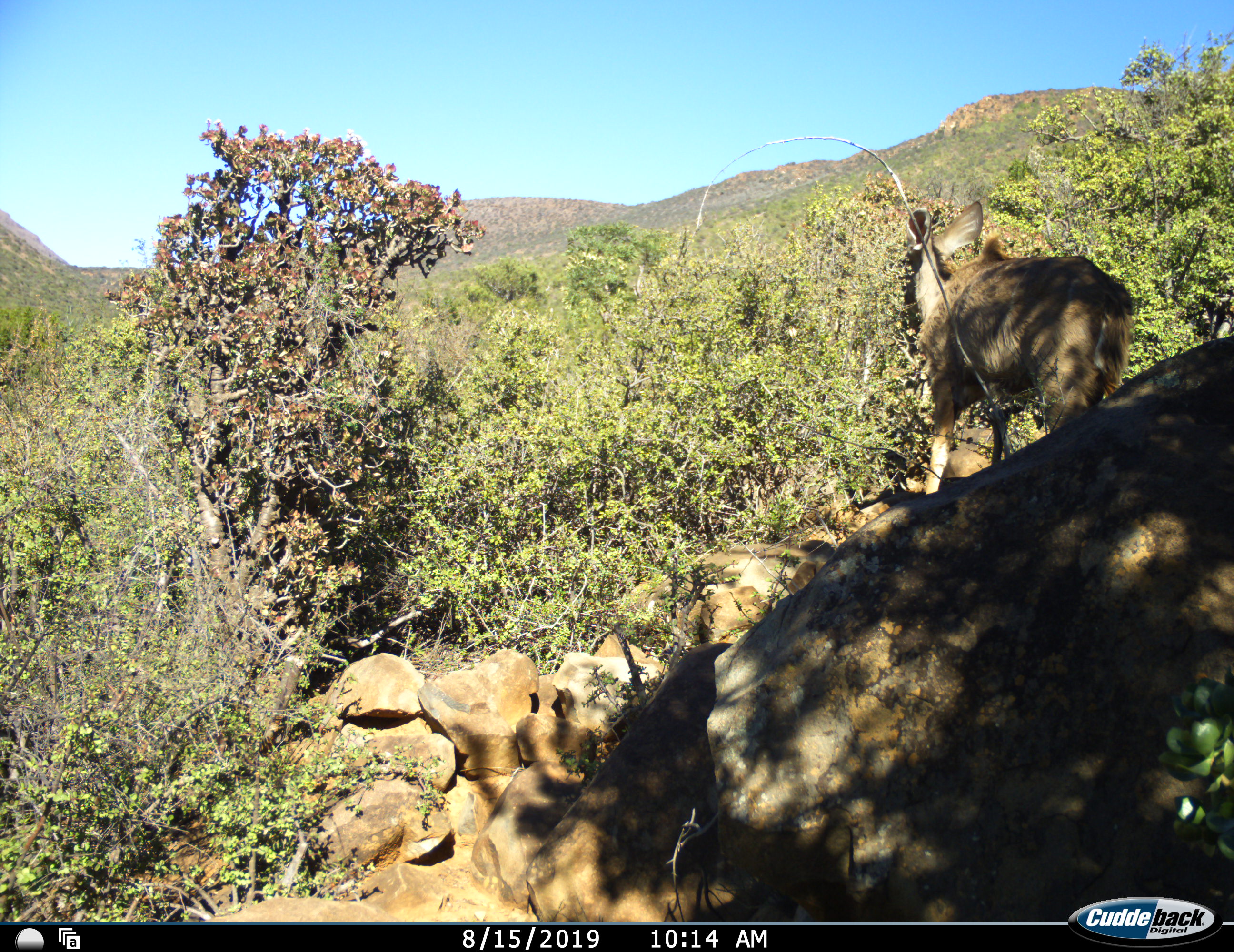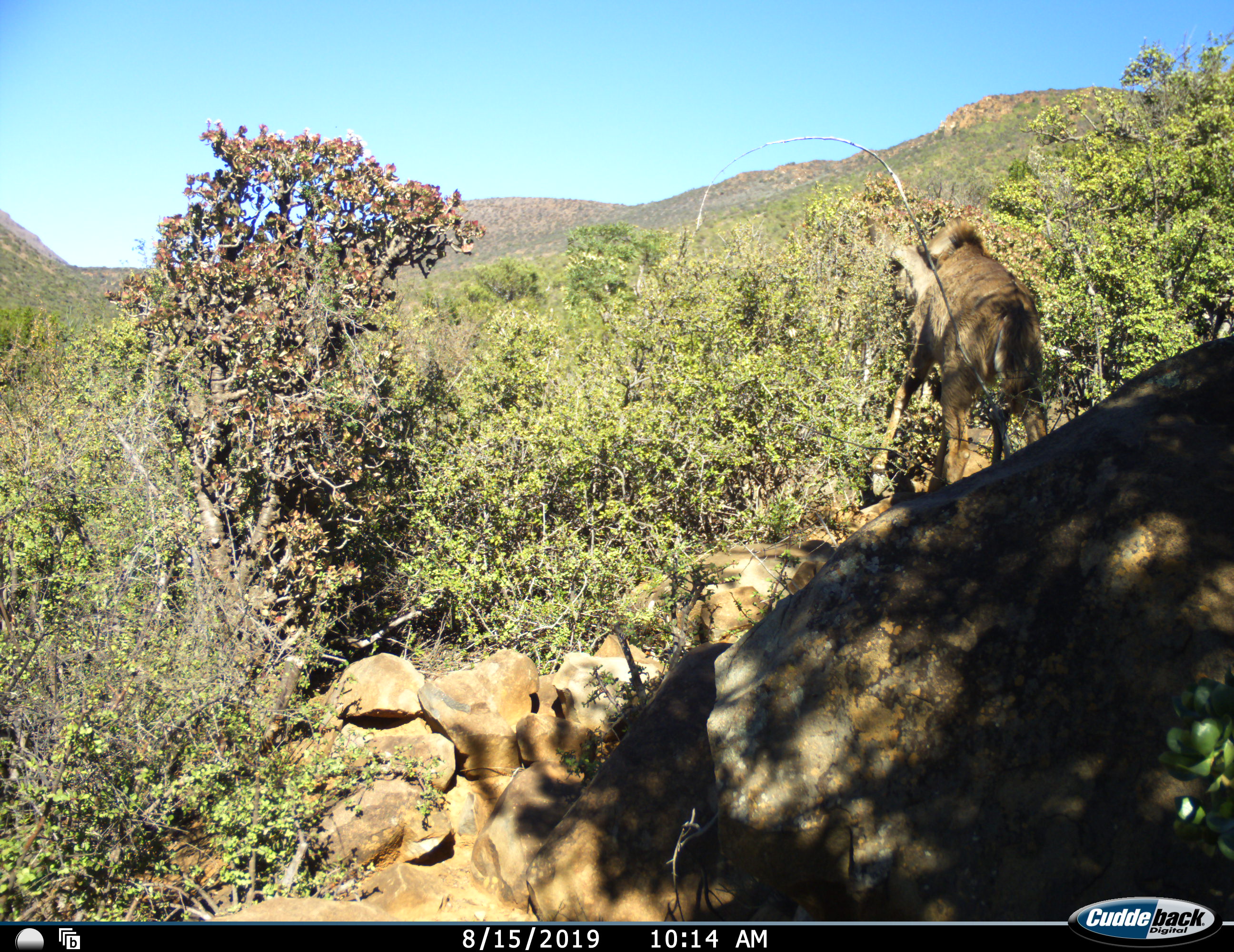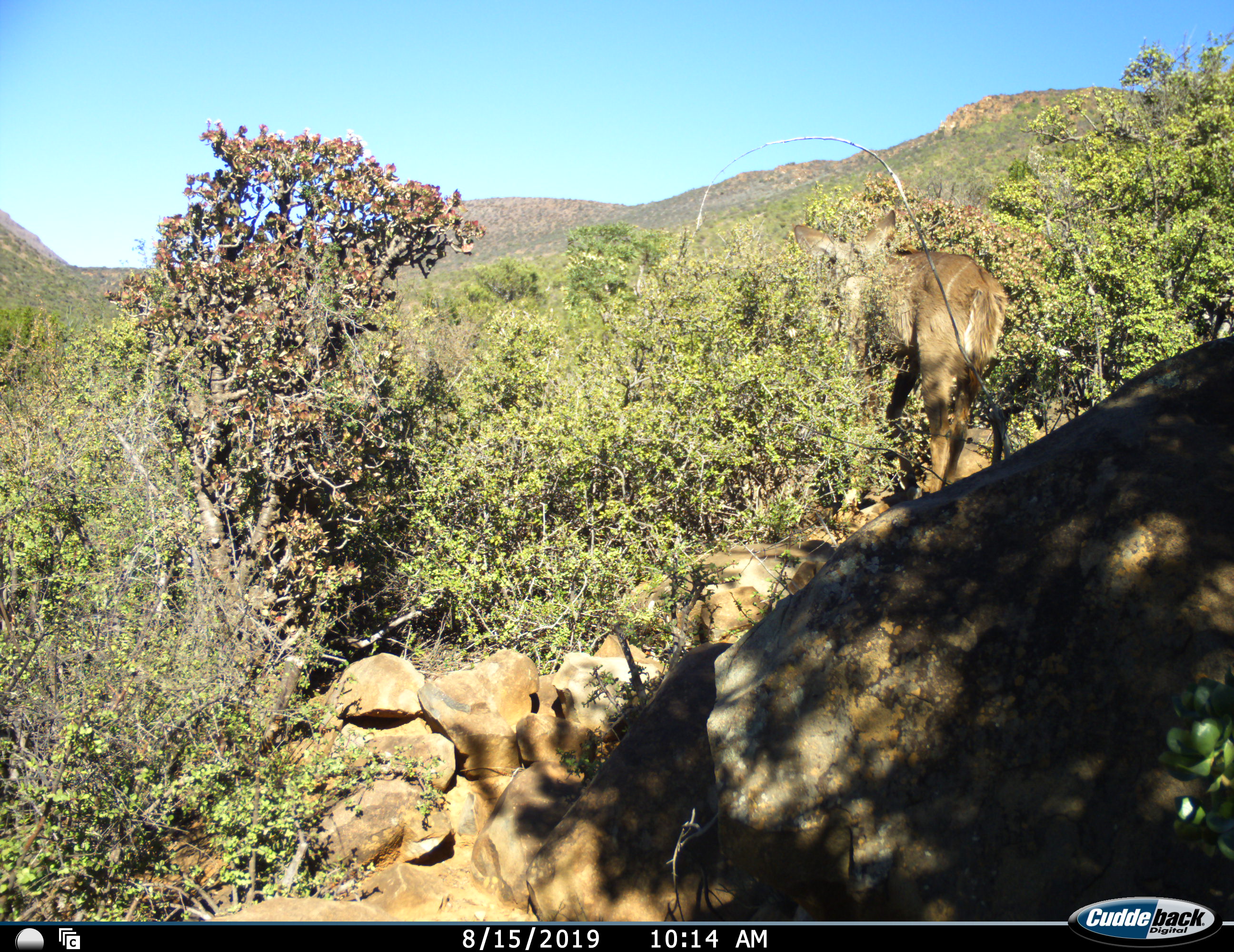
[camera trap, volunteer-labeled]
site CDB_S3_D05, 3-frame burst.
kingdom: Animalia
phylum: Chordata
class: Mammalia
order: Artiodactyla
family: Bovidae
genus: Tragelaphus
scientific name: Tragelaphus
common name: kudu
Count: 1.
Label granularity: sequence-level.